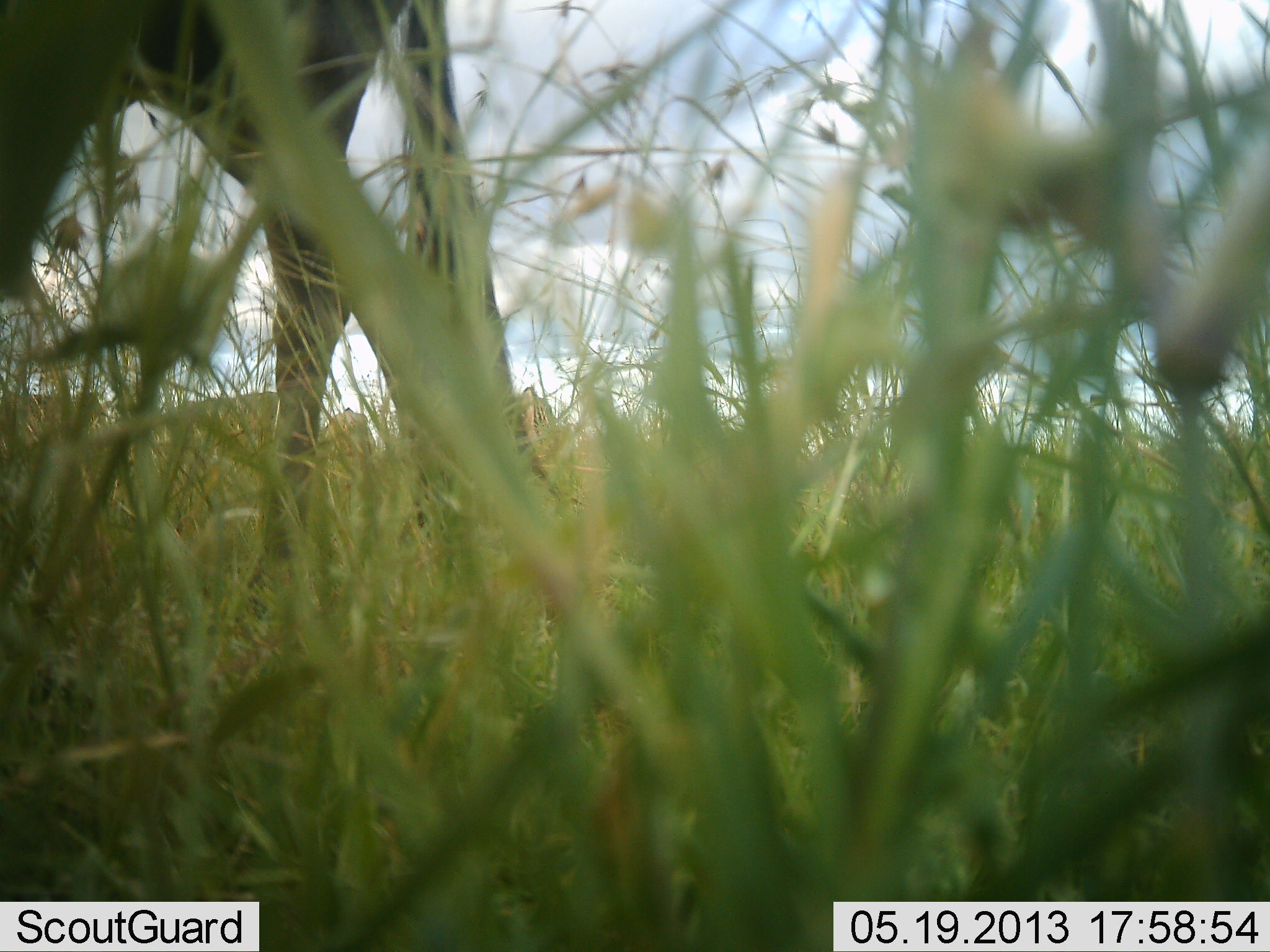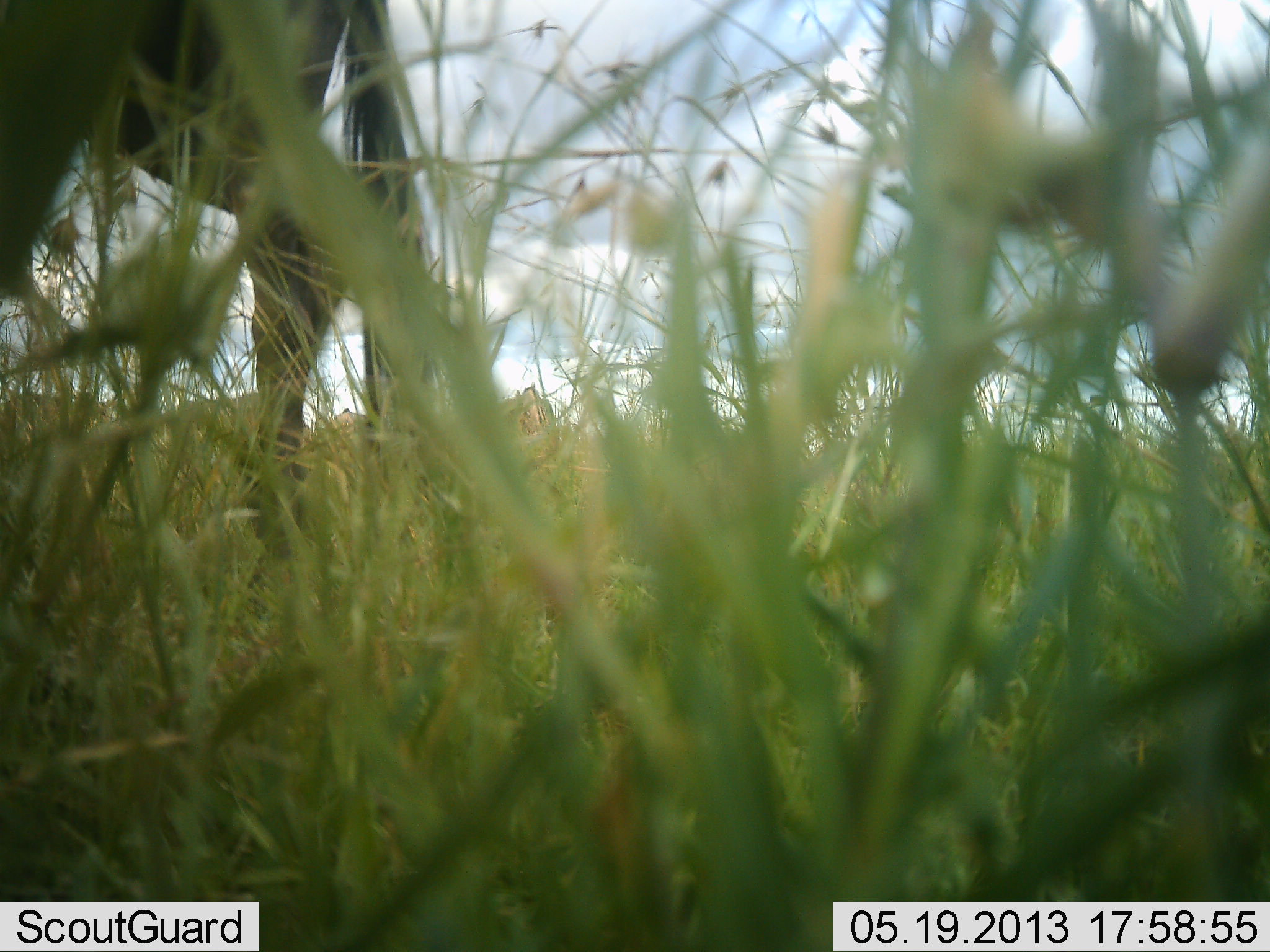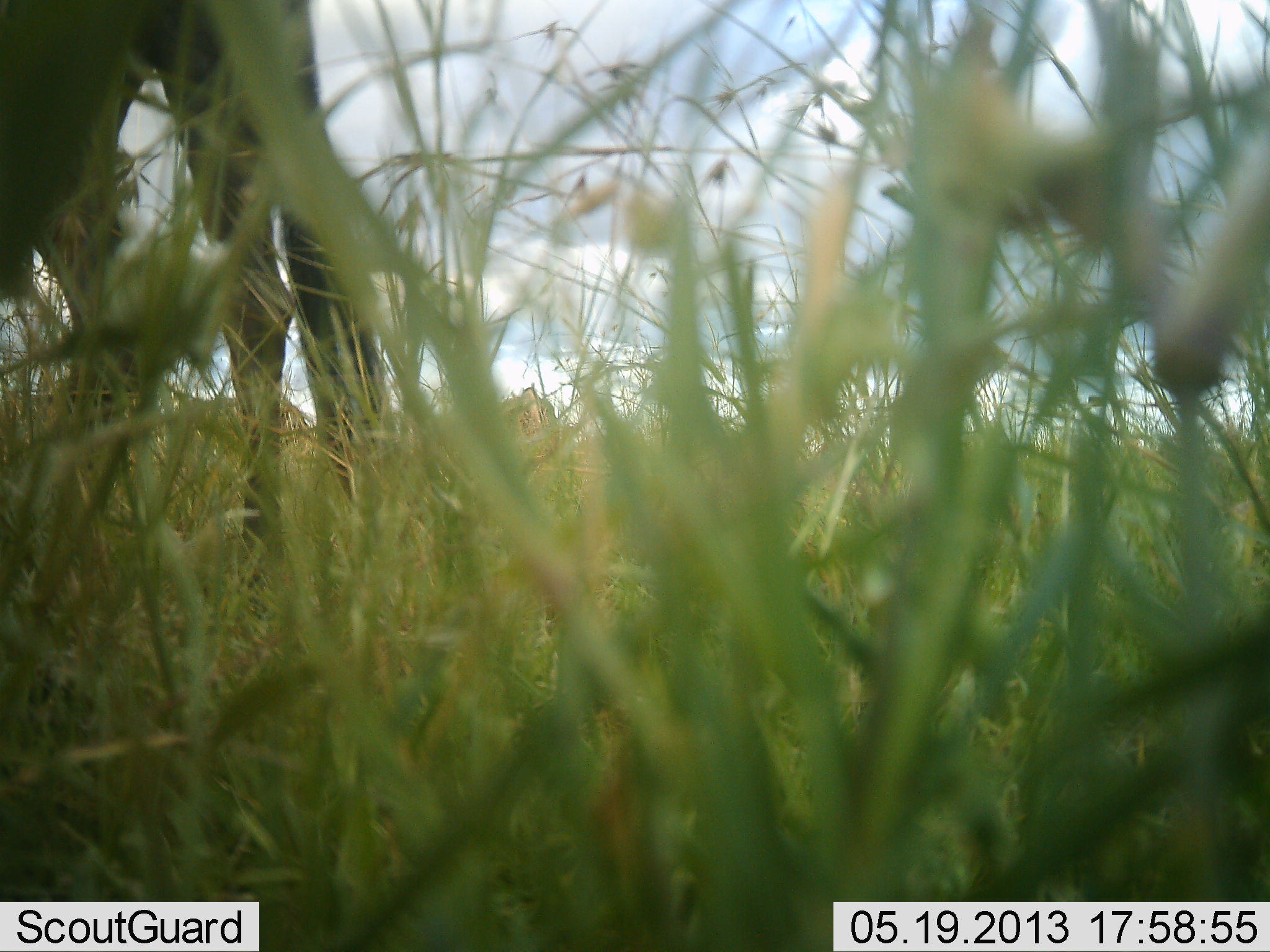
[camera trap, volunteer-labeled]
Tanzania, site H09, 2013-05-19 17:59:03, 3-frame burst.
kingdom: Animalia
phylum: Chordata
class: Mammalia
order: Artiodactyla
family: Bovidae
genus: Connochaetes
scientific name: Connochaetes taurinus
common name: blue wildebeest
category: wildebeest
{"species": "wildebeest (blue wildebeest) (Connochaetes taurinus)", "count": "1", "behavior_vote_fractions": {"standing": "50%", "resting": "0%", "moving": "50%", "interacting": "0%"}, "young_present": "0%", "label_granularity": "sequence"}